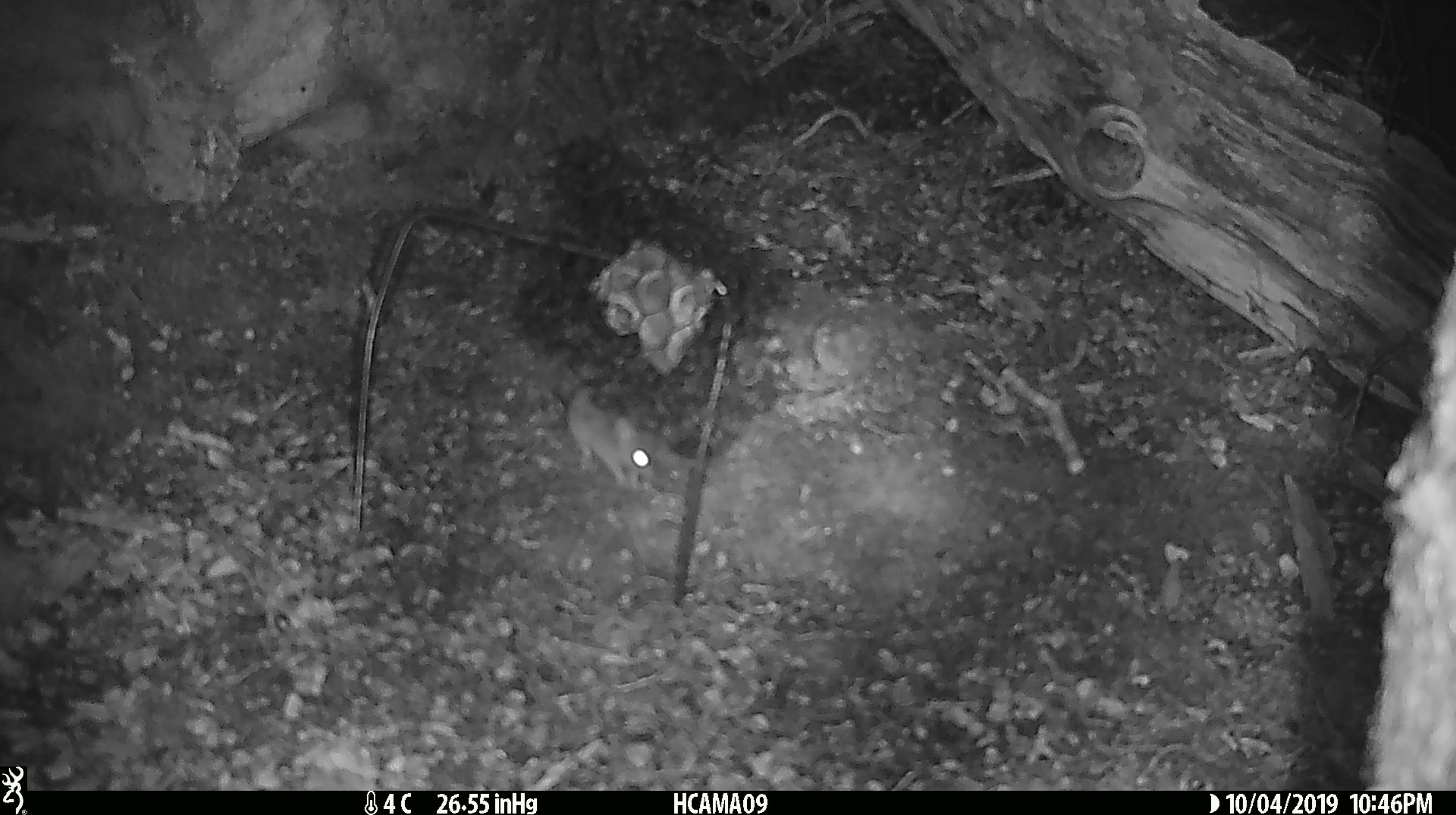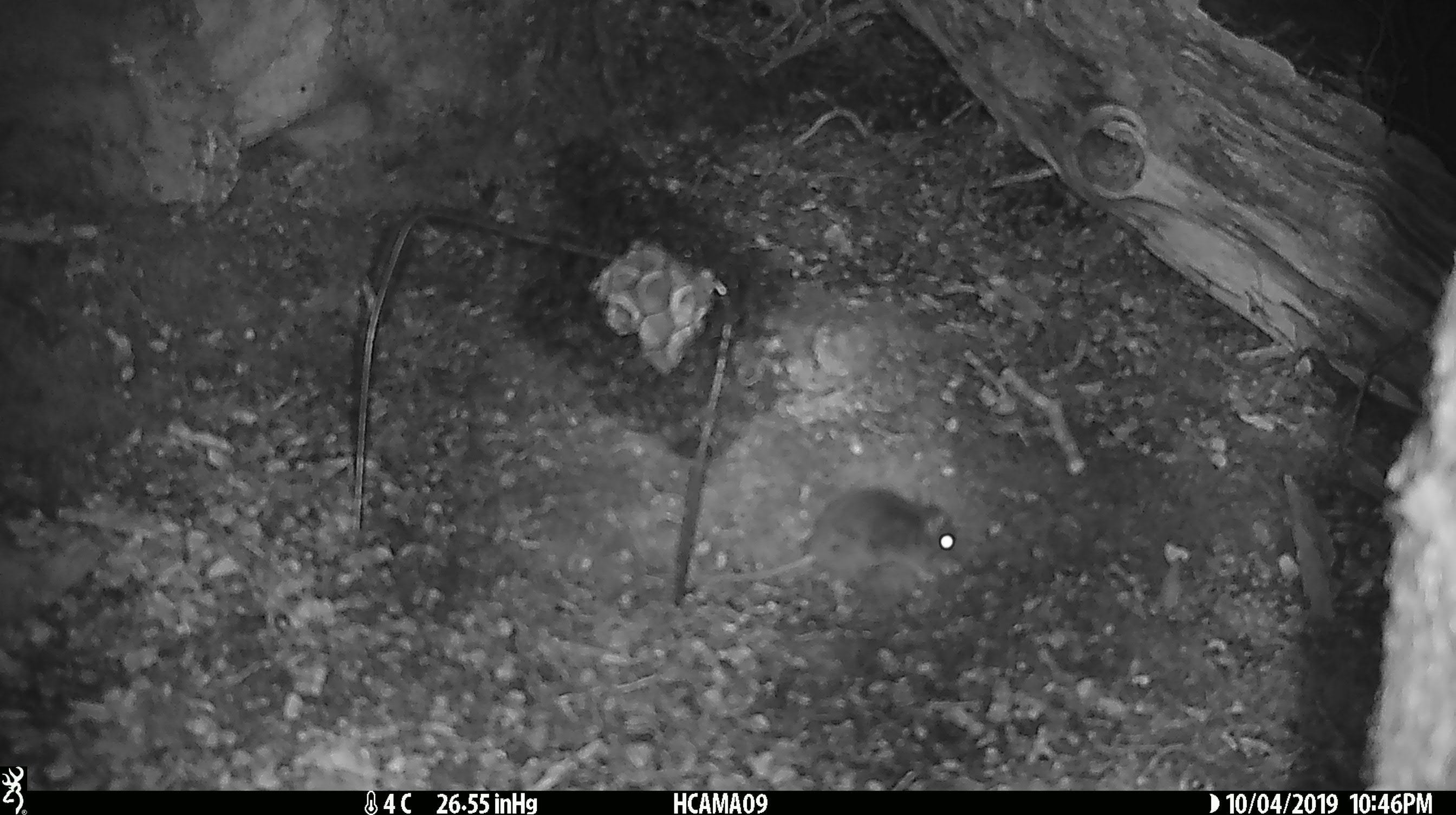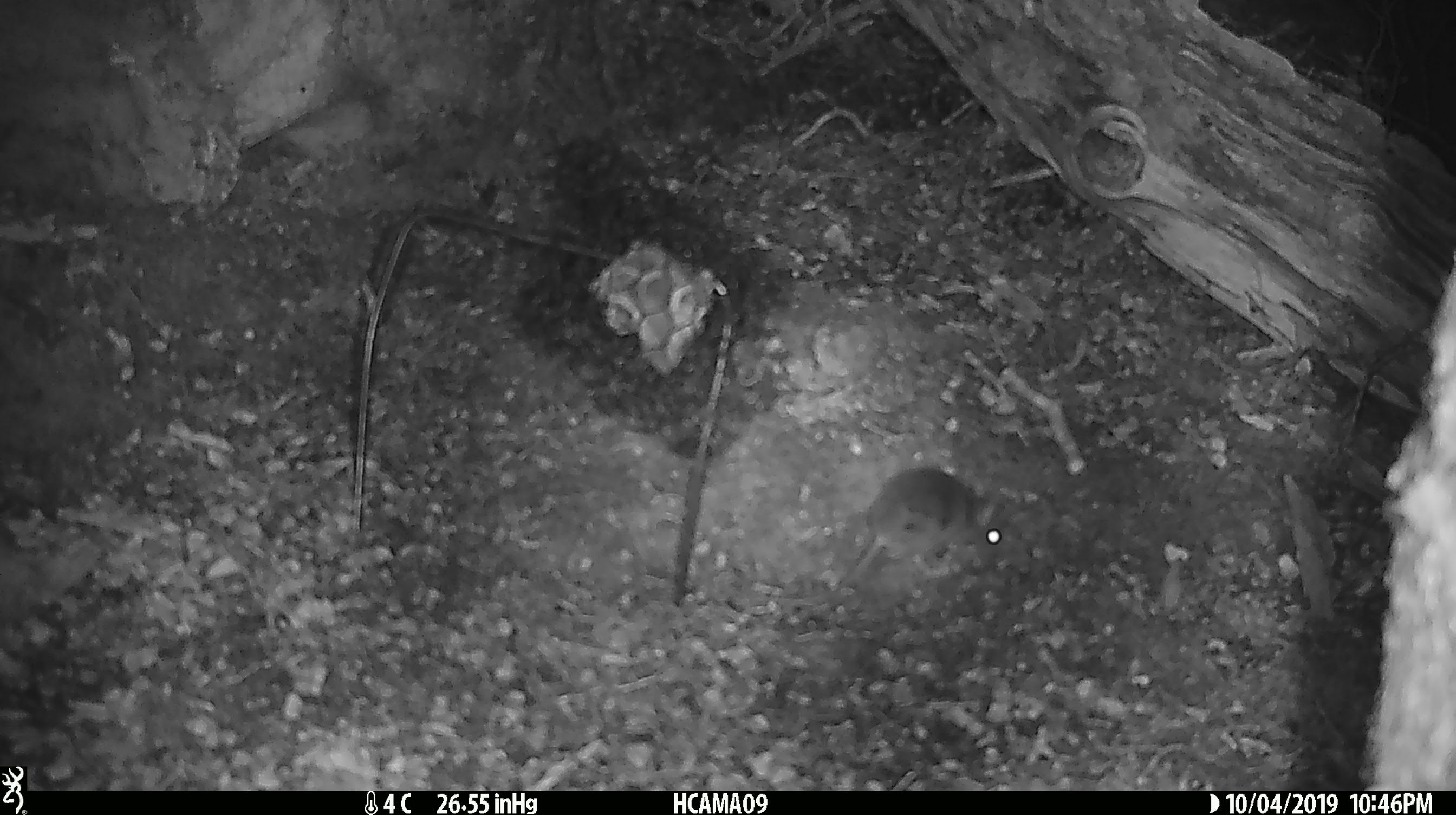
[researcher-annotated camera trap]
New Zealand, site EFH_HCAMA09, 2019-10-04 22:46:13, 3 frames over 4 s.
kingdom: Animalia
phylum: Chordata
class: Mammalia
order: Rodentia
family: Muridae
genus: Mus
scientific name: Mus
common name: mouse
Mouse (Mus).